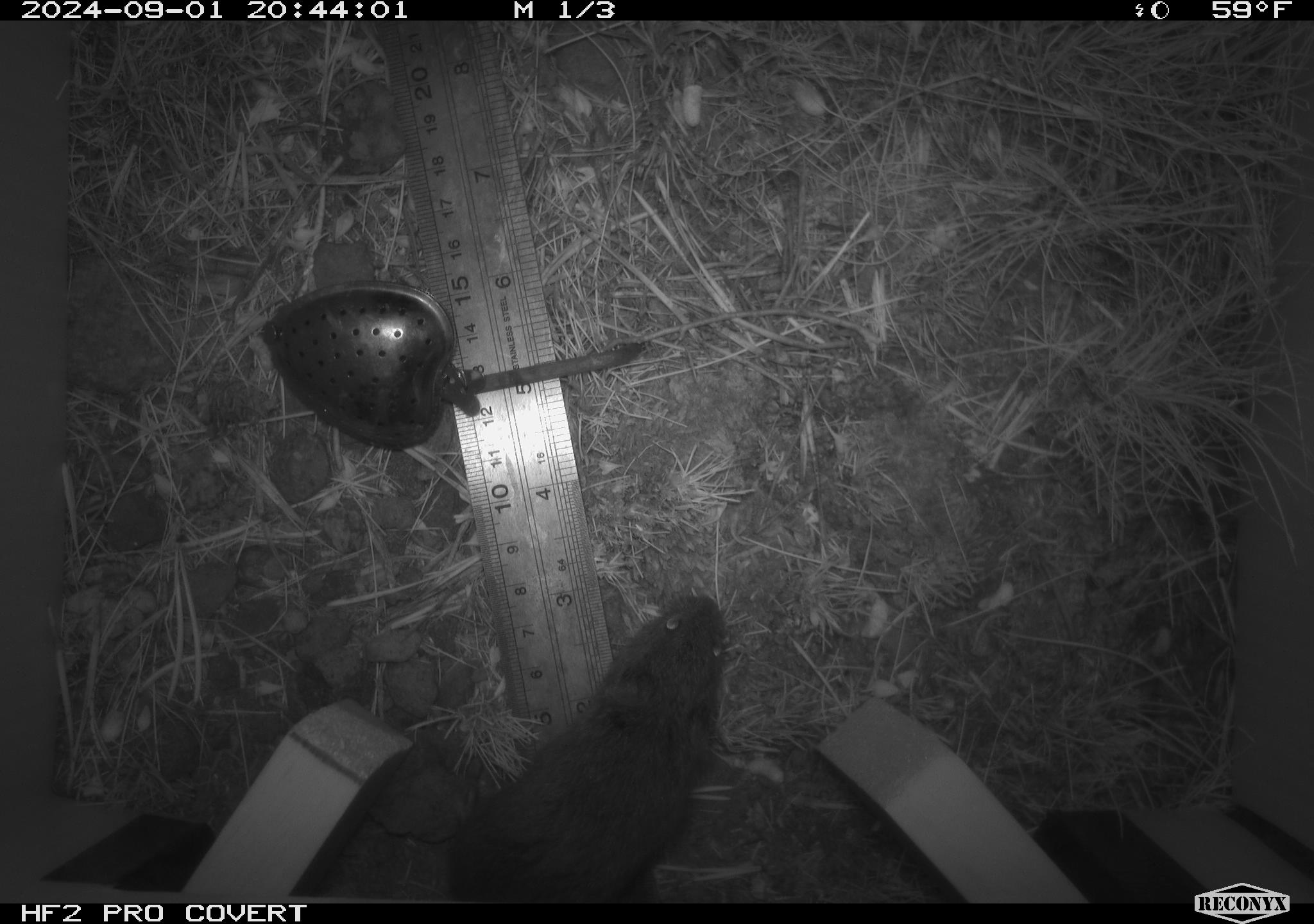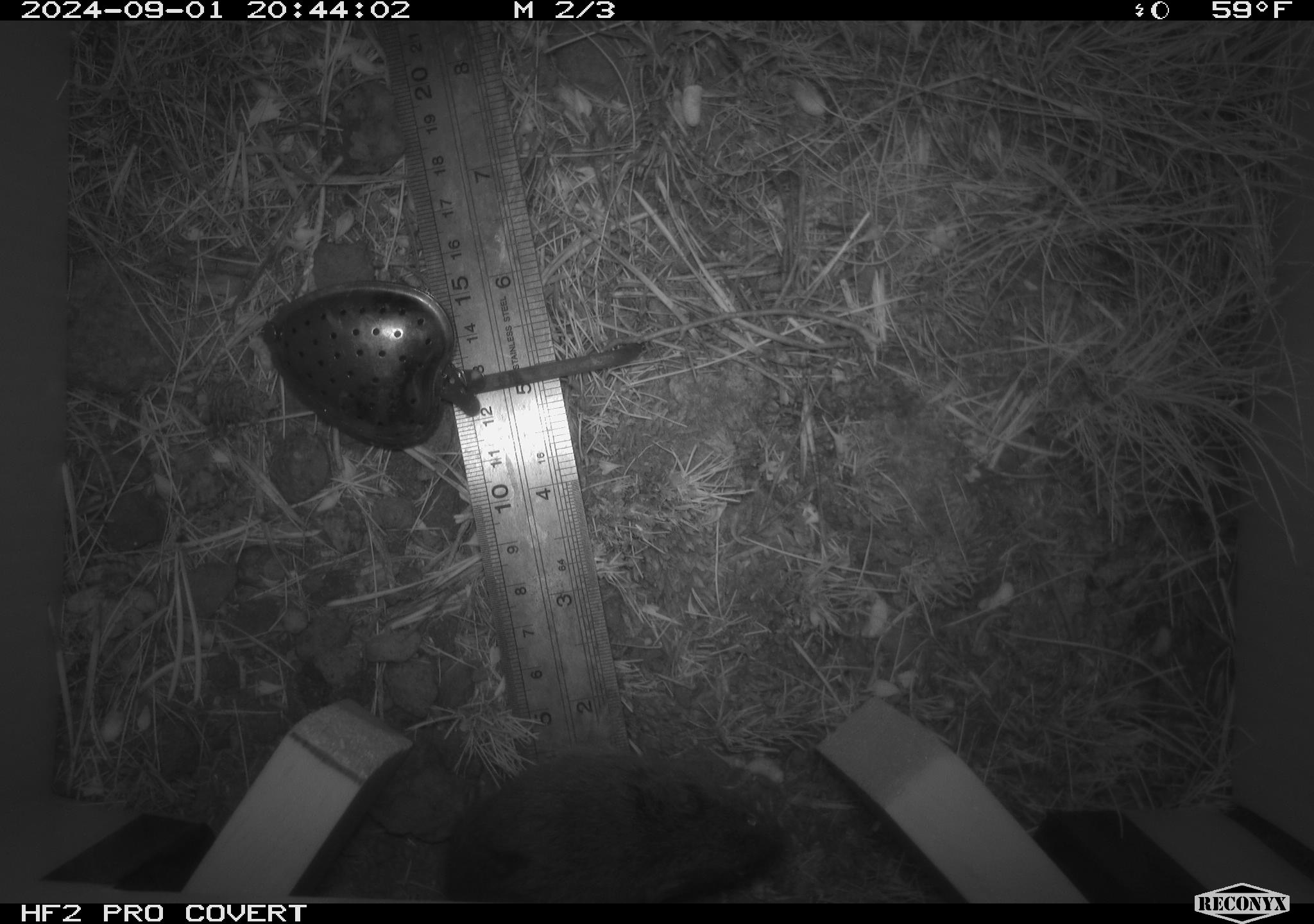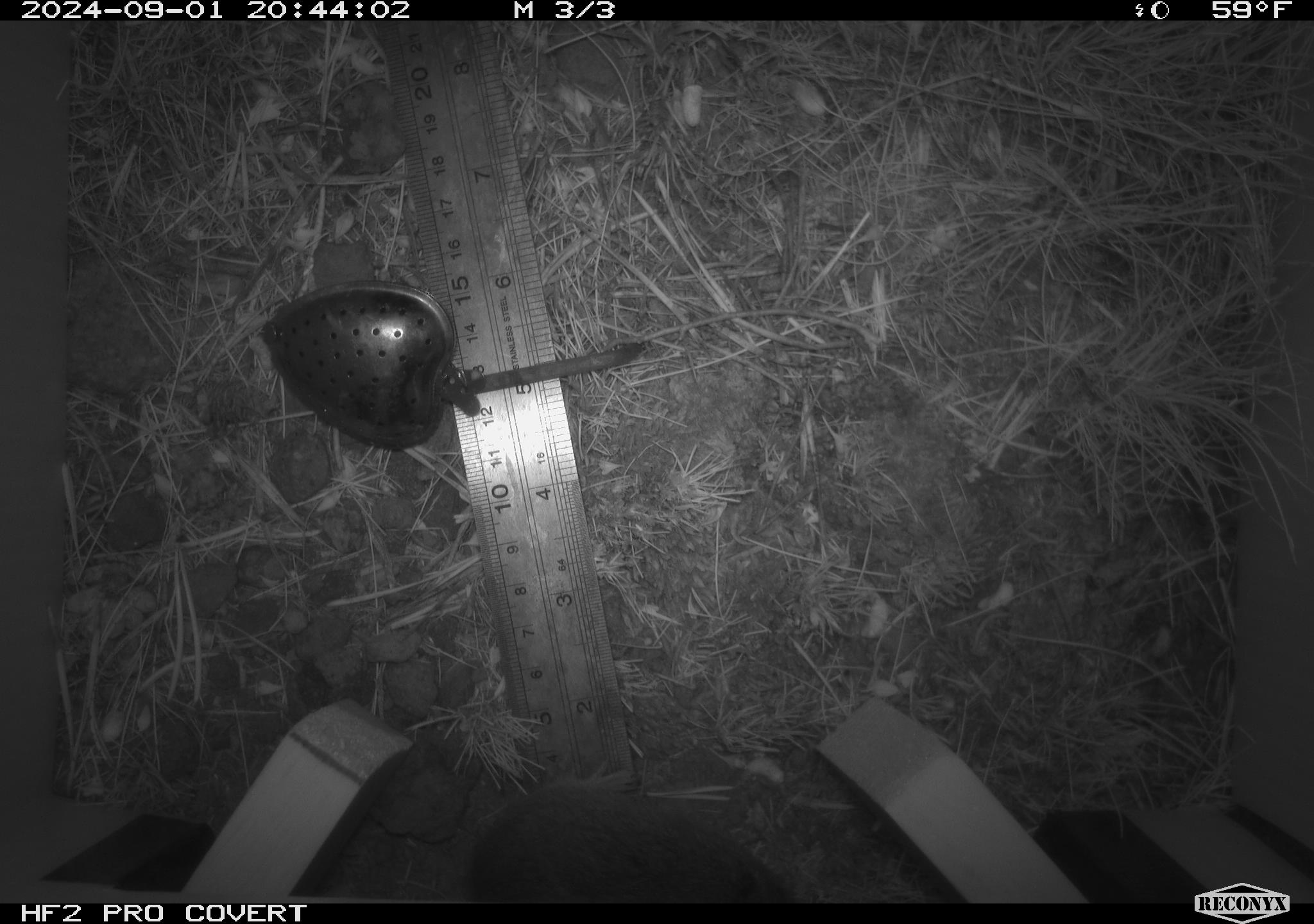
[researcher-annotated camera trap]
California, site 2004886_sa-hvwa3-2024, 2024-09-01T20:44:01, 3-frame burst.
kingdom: Animalia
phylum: Chordata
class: Mammalia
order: Rodentia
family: Cricetidae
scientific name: Arvicolinae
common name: voles, lemmings, and muskrats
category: arvicolinae subfamily